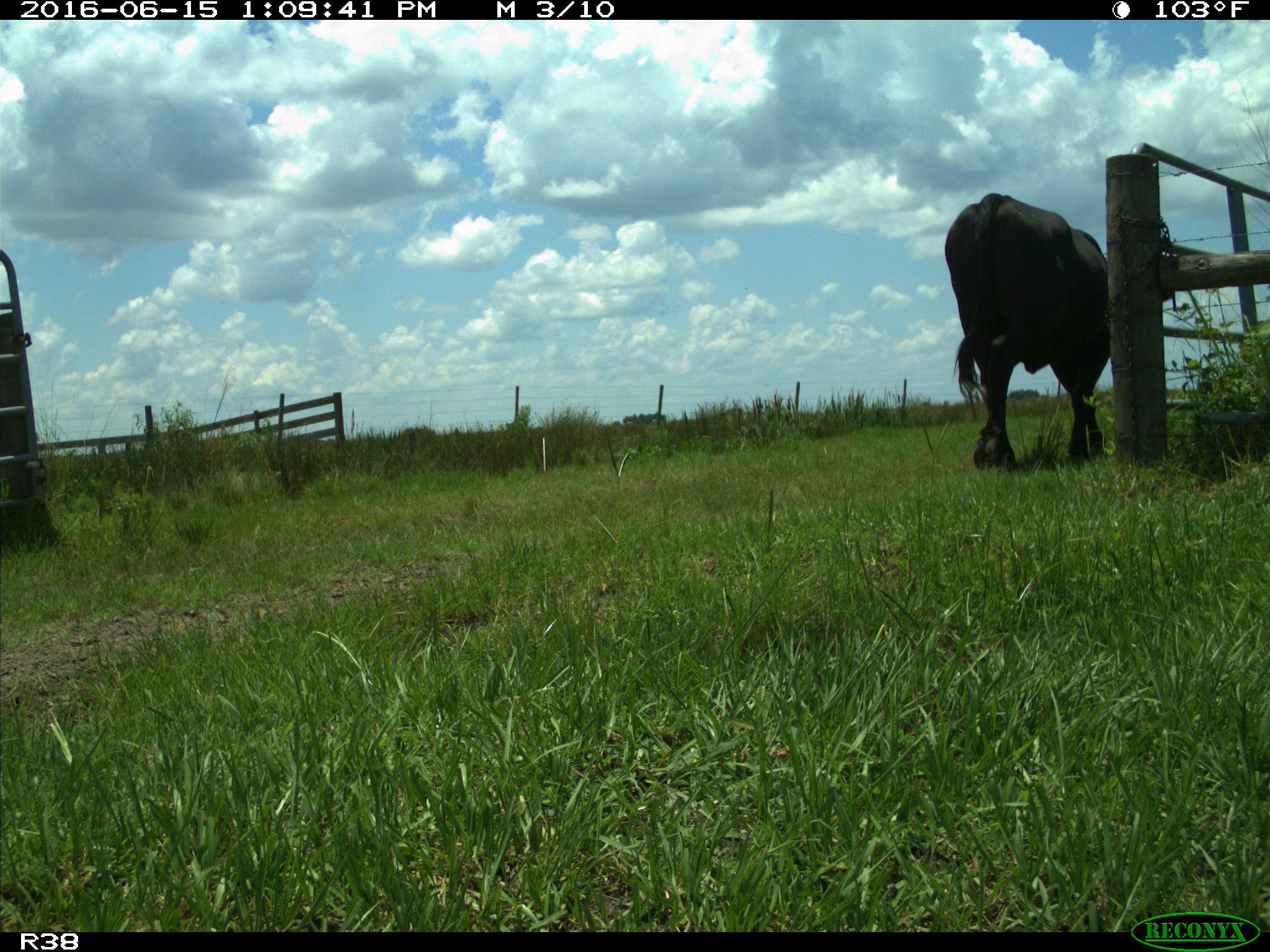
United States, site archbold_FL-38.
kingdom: Animalia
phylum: Chordata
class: Mammalia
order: Artiodactyla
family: Bovidae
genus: Bos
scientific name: Bos taurus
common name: domestic cow